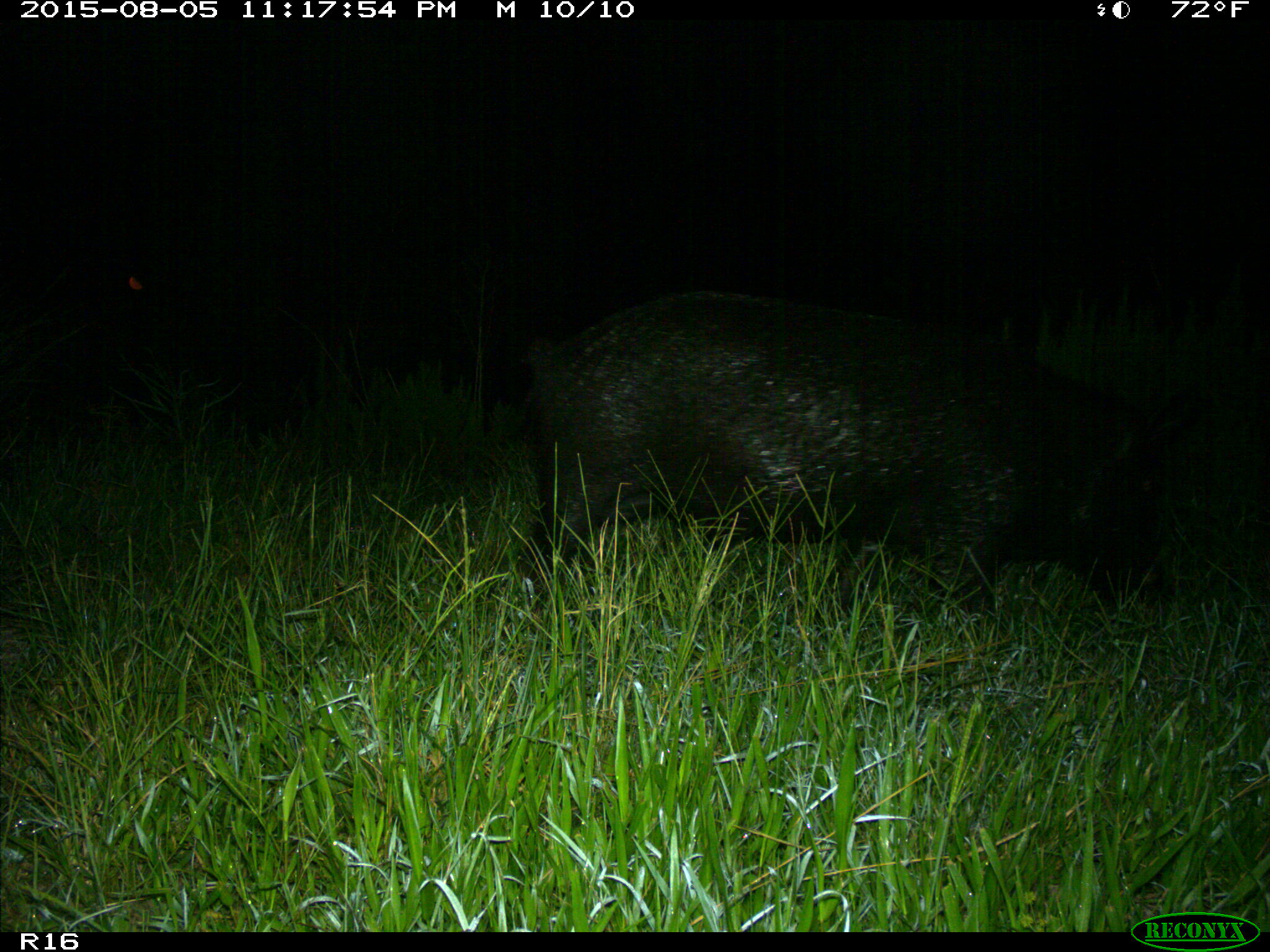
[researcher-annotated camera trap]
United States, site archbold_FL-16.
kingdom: Animalia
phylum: Chordata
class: Mammalia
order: Artiodactyla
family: Suidae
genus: Sus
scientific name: Sus scrofa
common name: wild boar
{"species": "Sus scrofa (wild boar)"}